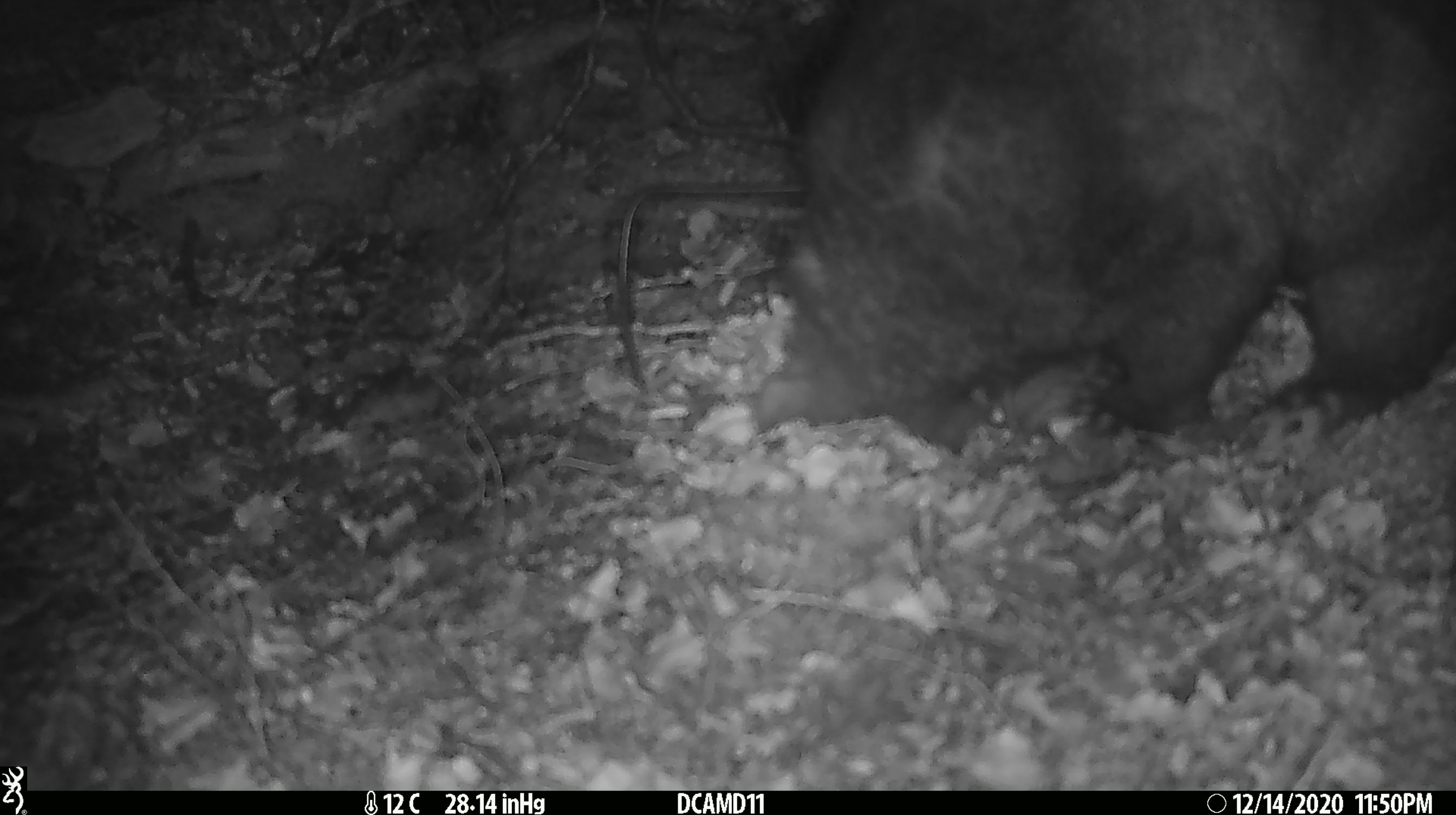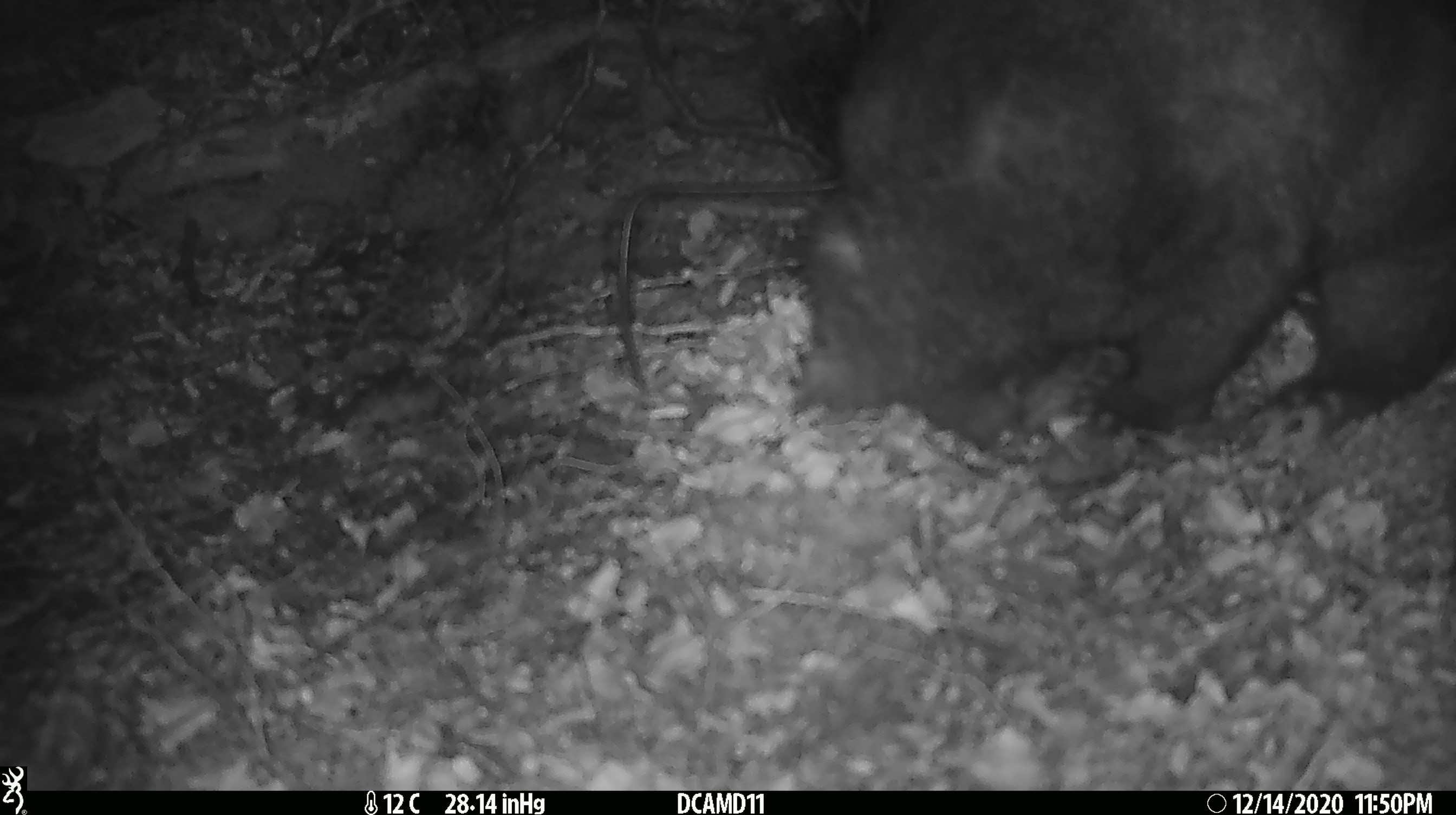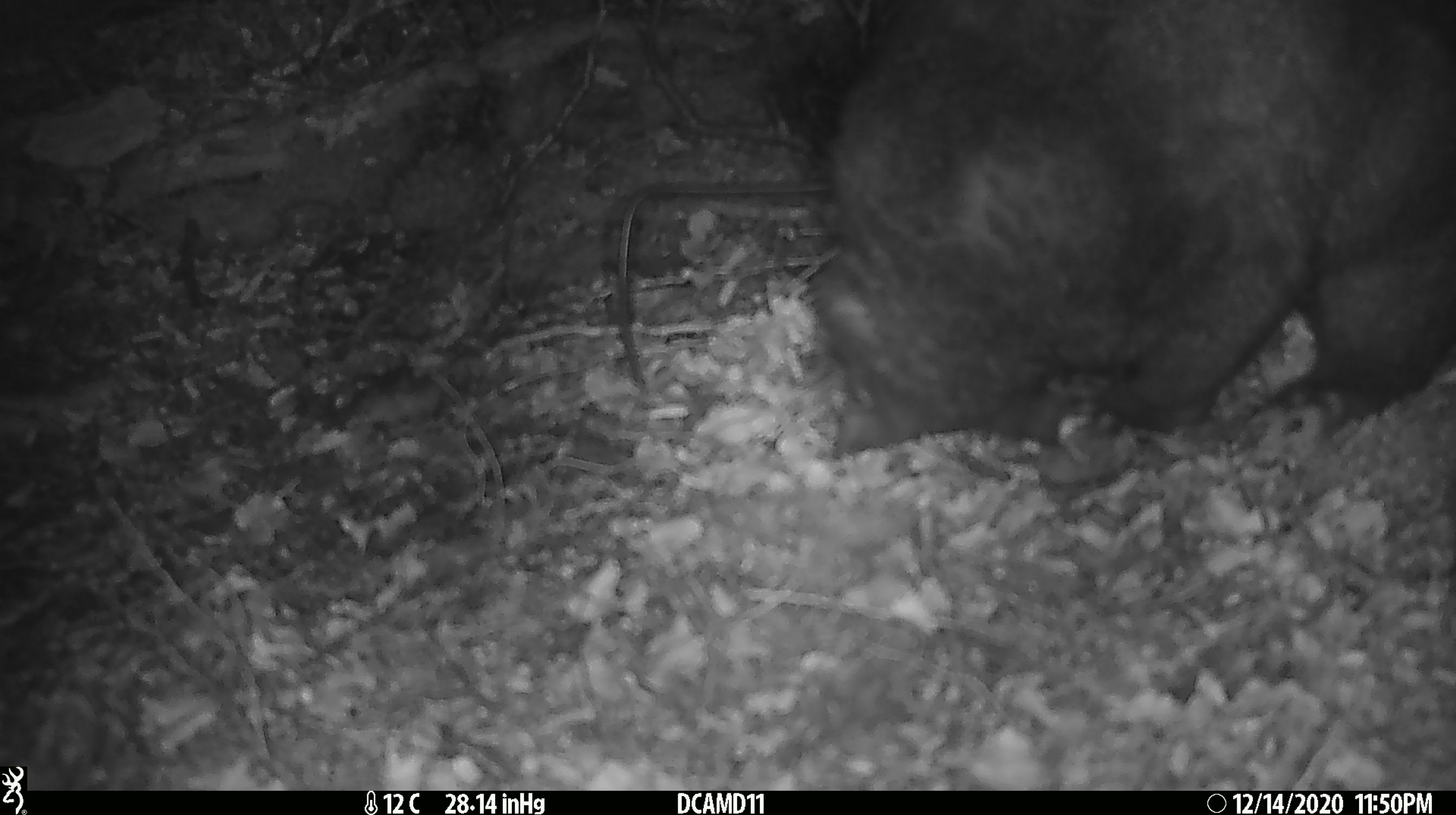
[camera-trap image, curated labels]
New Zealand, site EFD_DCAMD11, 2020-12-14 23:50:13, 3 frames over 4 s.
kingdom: Animalia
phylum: Chordata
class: Mammalia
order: Diprotodontia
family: Phalangeridae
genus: Trichosurus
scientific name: Trichosurus vulpecula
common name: common brushtail possum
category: possum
Possum (common brushtail possum) (Trichosurus vulpecula).